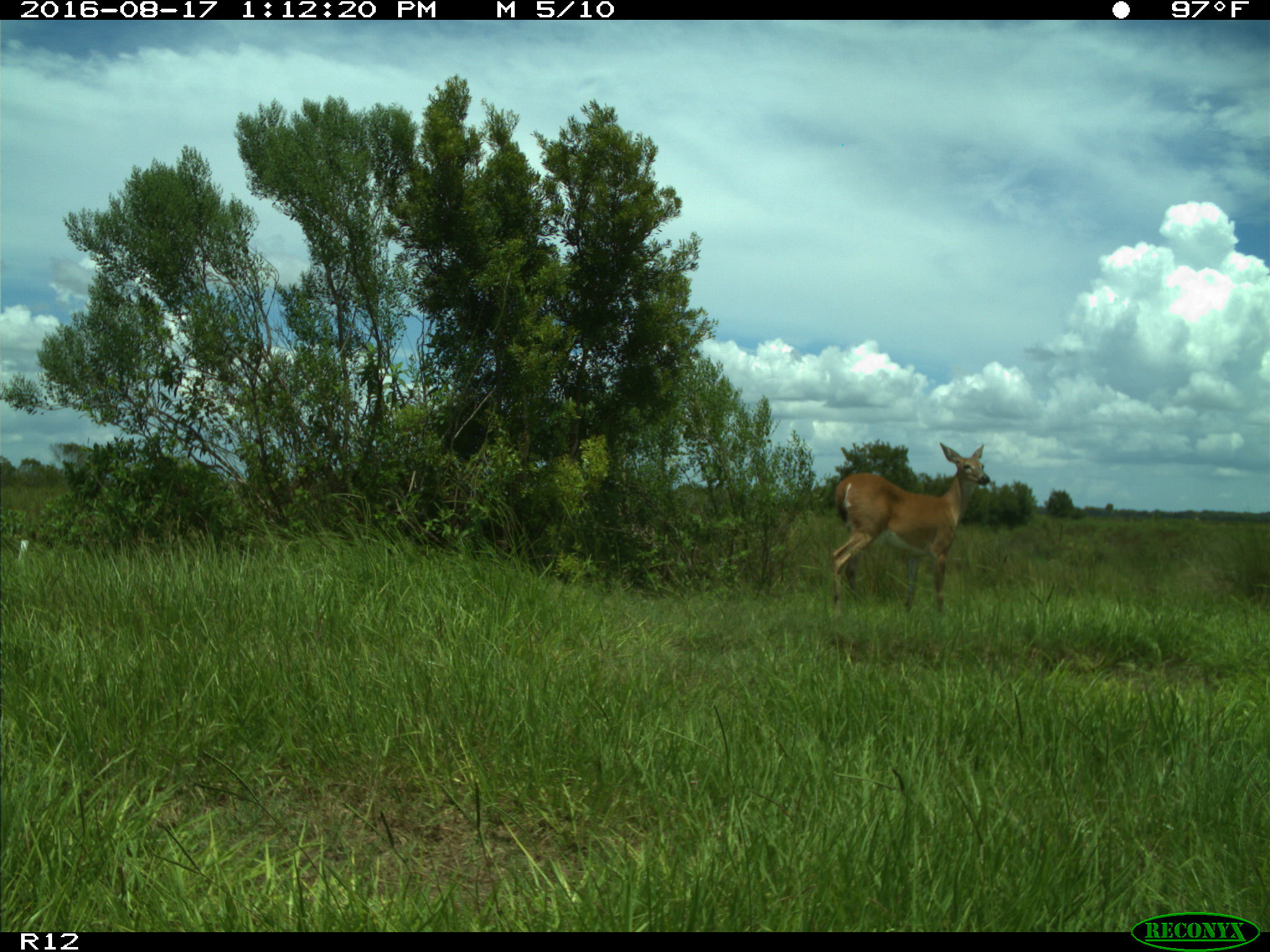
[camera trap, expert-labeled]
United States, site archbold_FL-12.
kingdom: Animalia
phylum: Chordata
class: Mammalia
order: Artiodactyla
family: Cervidae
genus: Odocoileus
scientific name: Odocoileus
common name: deer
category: unidentified deer